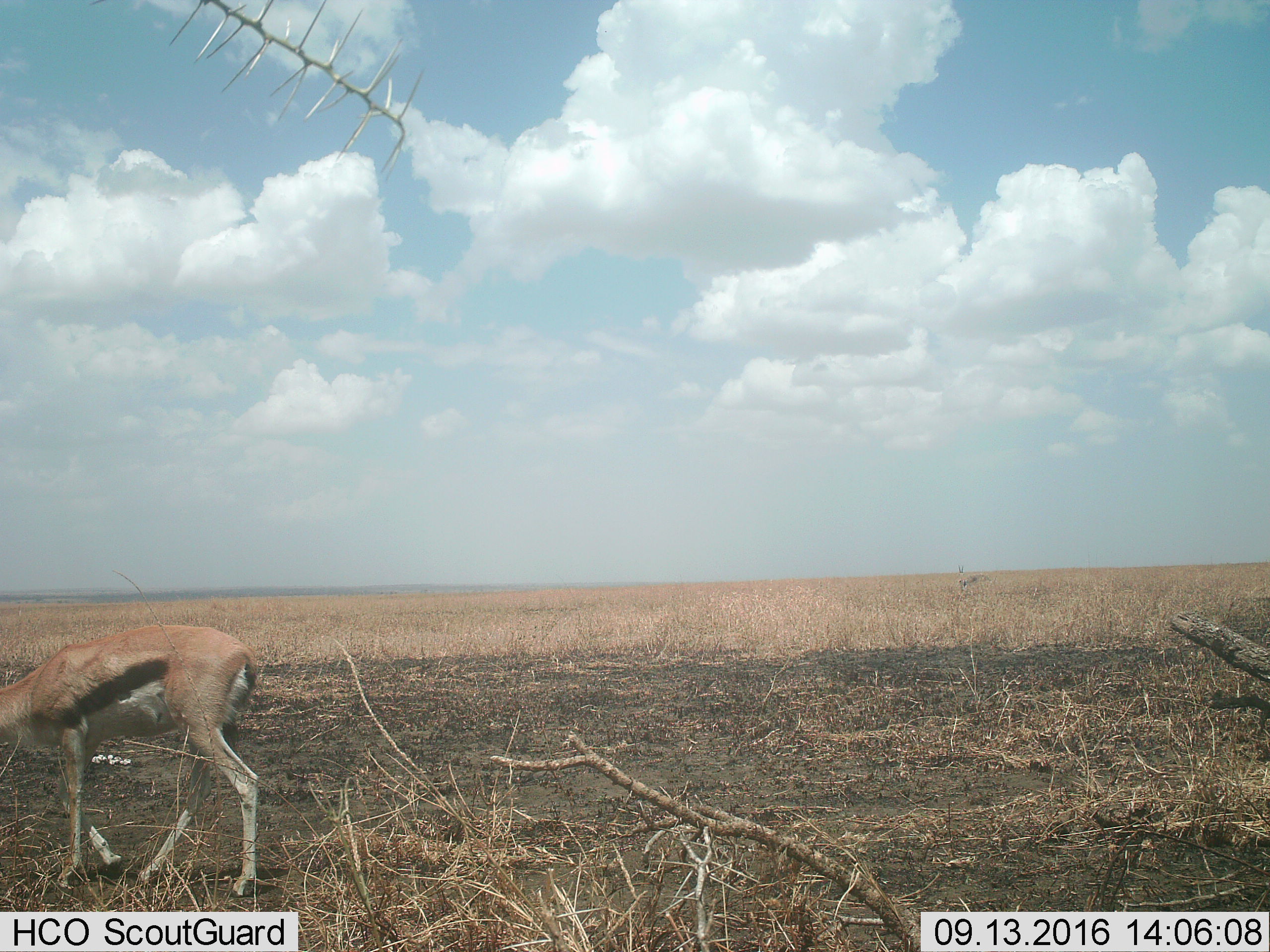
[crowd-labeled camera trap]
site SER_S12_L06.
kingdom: Animalia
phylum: Chordata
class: Mammalia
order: Artiodactyla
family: Bovidae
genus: Eudorcas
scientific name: Eudorcas thomsonii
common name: thomson's gazelle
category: gazellethomsons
Gazellethomsons (thomson's gazelle) (Eudorcas thomsonii), count 2. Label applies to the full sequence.